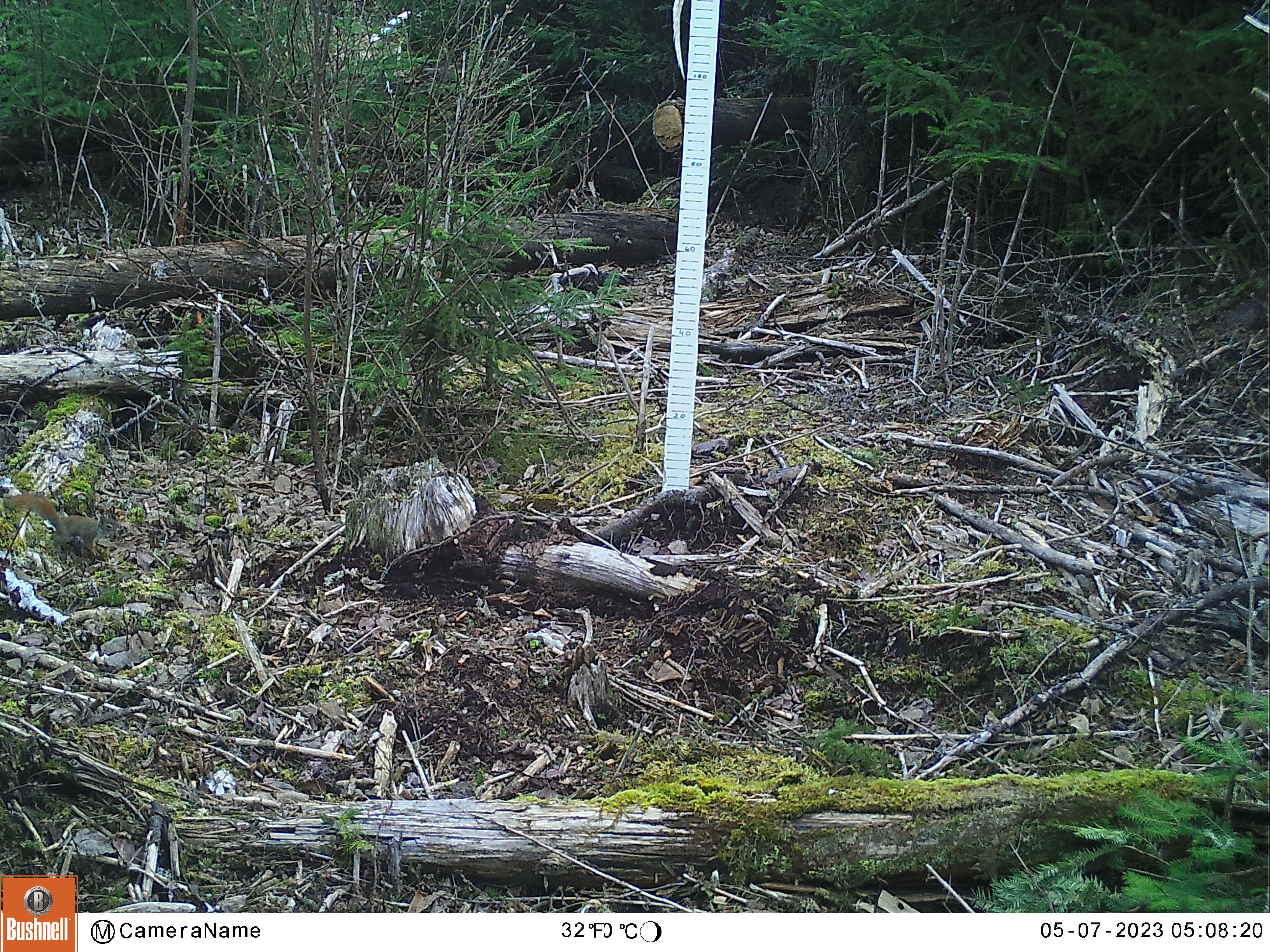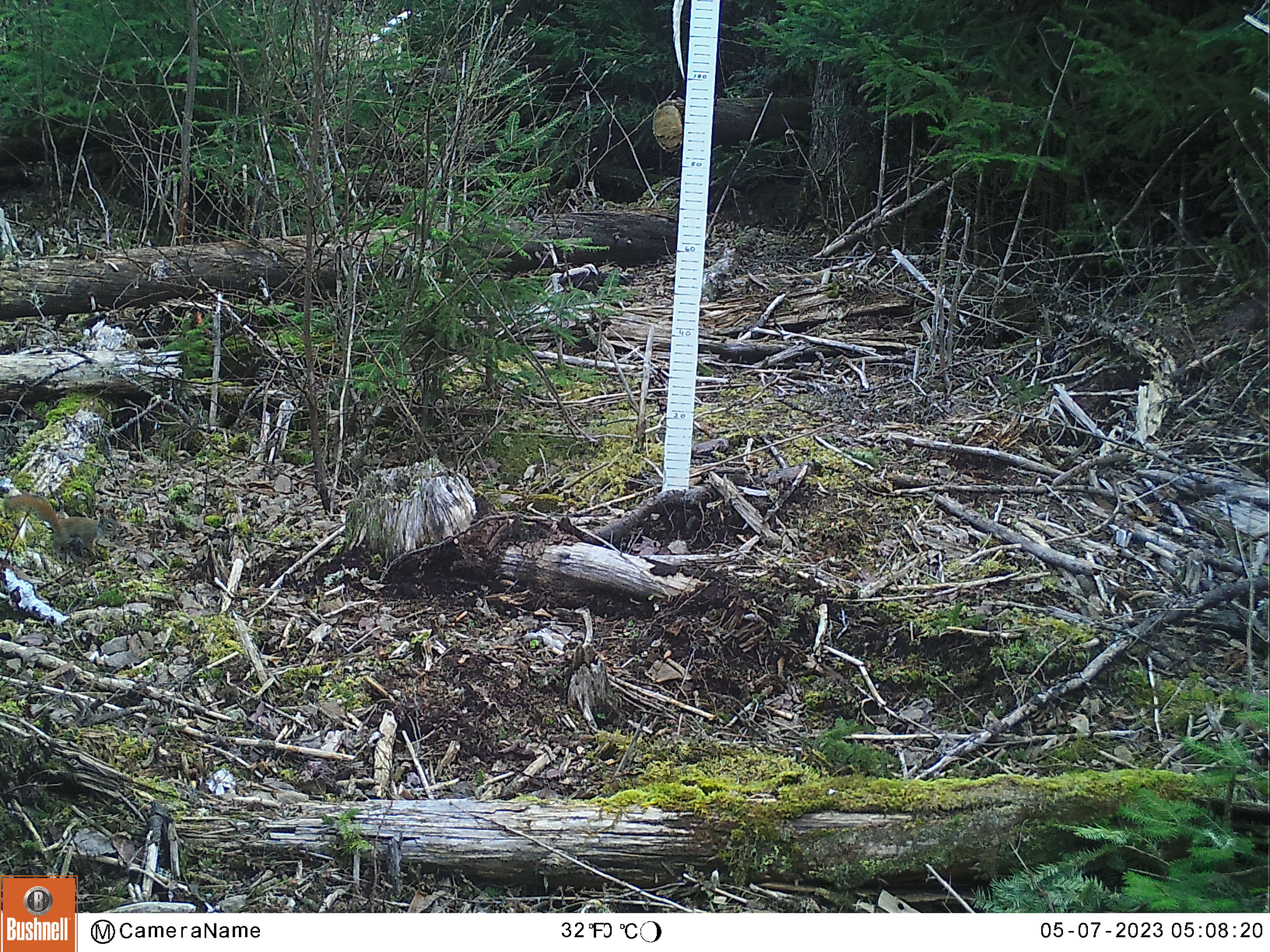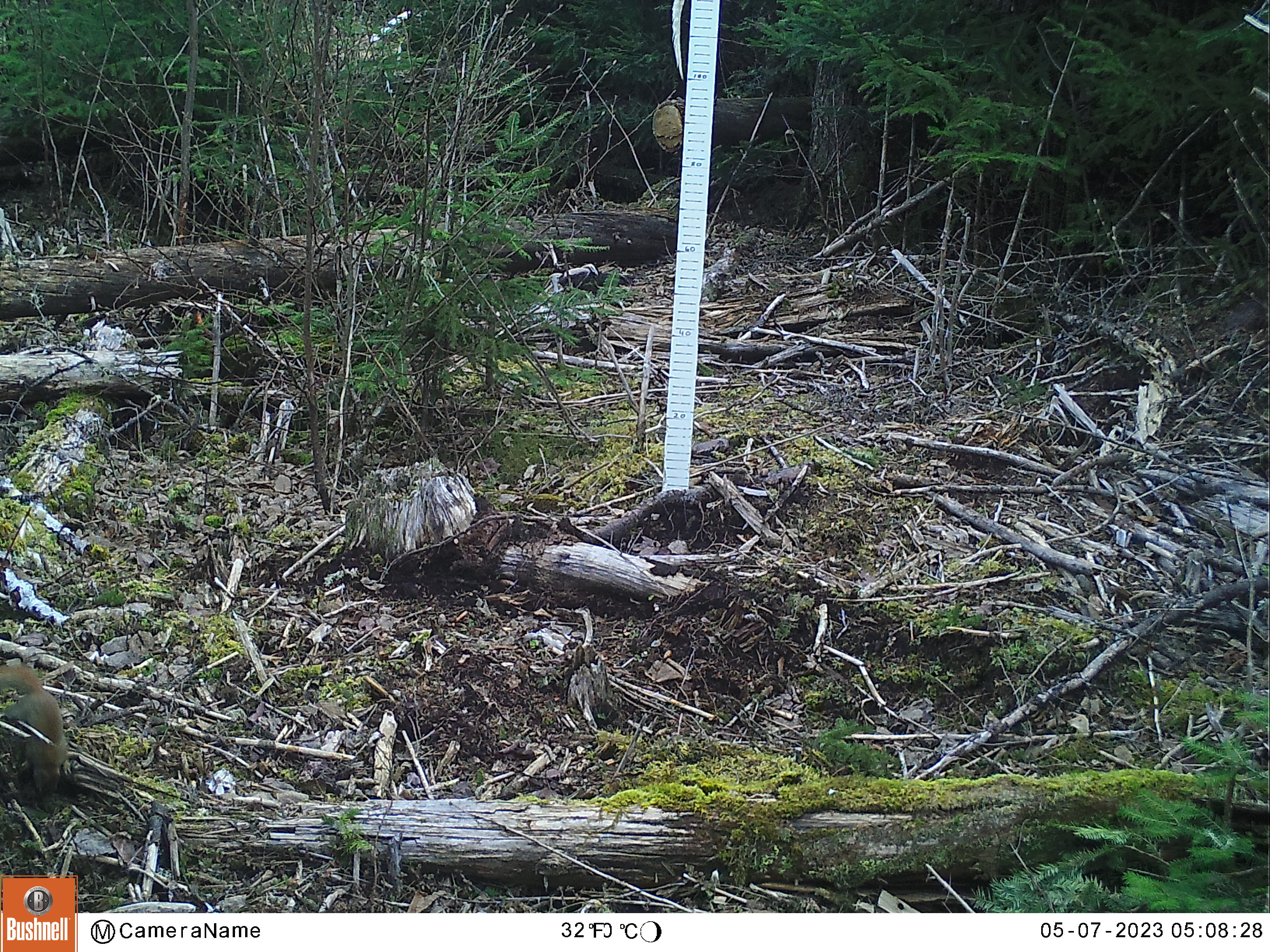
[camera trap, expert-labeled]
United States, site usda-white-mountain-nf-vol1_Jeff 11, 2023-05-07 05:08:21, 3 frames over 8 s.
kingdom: Animalia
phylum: Chordata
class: Mammalia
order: Rodentia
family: Sciuridae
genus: Tamiasciurus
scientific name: Tamiasciurus hudsonicus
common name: red squirrel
Red squirrel (Tamiasciurus hudsonicus).